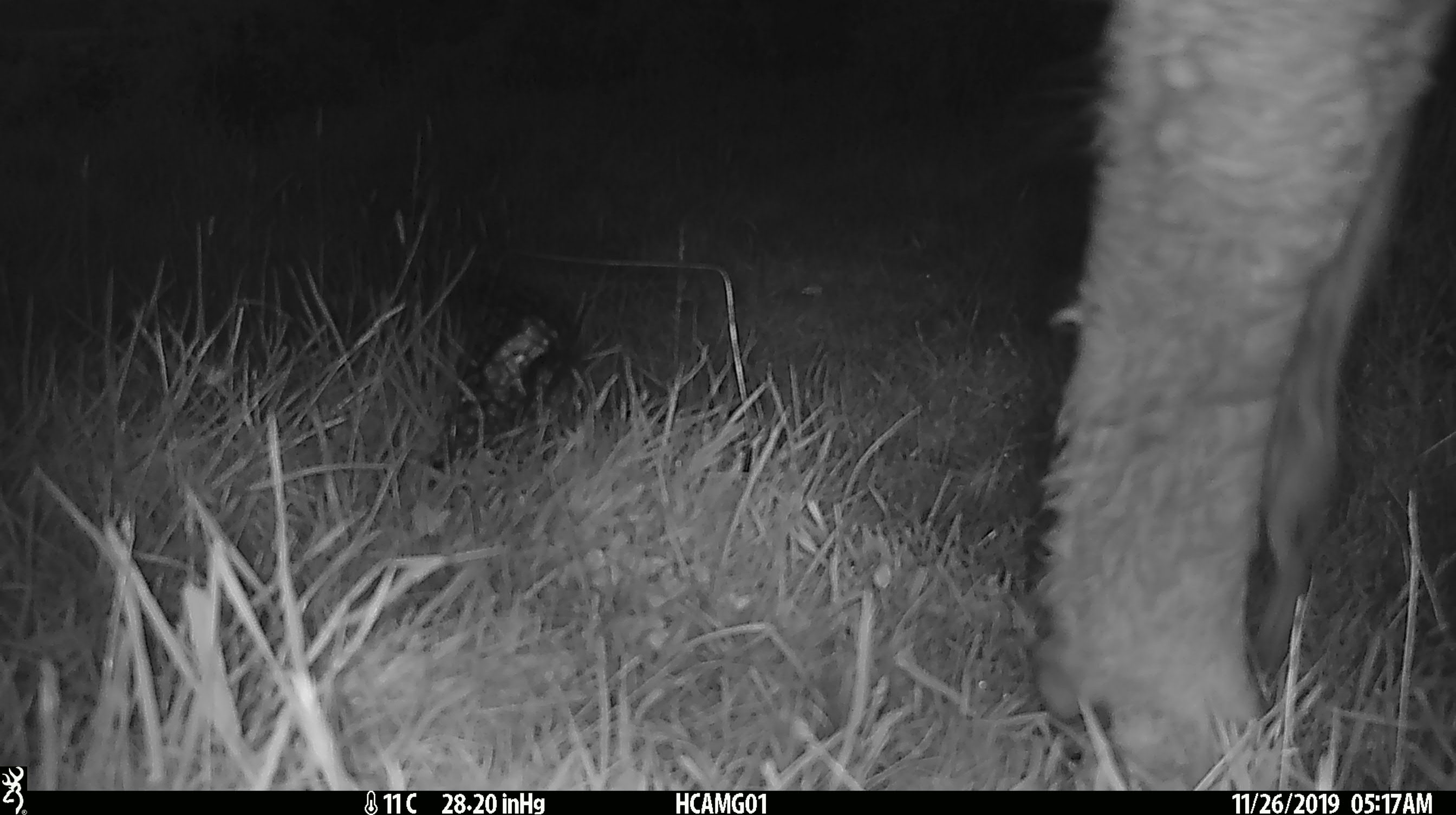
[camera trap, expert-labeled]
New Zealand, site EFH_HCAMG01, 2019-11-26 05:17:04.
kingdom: Animalia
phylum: Chordata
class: Mammalia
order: Artiodactyla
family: Bovidae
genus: Bos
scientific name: Bos taurus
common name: domestic cow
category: cow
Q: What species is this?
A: Cow (domestic cow) (Bos taurus).